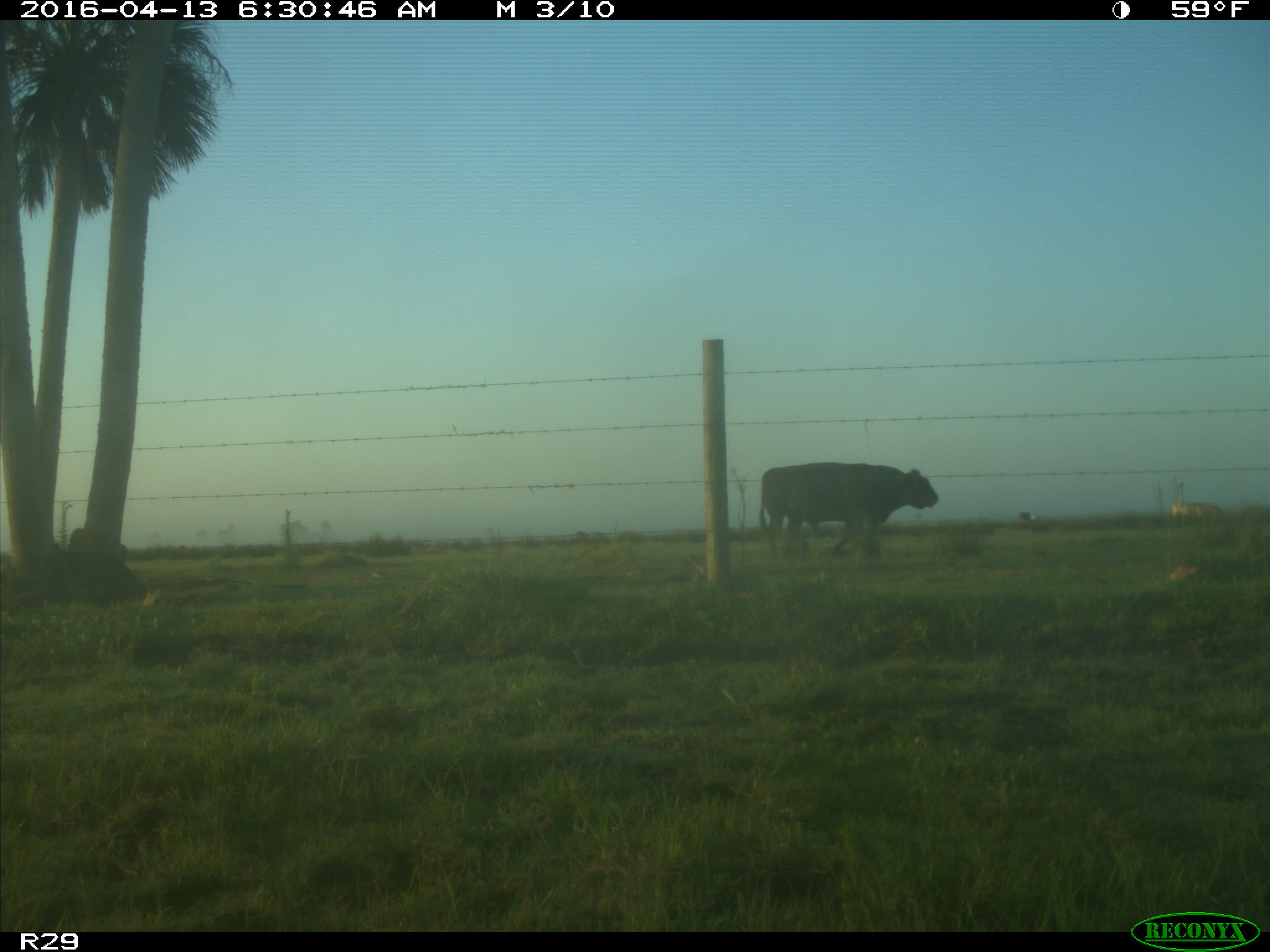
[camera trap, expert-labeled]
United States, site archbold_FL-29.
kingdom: Animalia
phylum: Chordata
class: Mammalia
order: Artiodactyla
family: Bovidae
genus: Bos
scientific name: Bos taurus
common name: domestic cow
Bos taurus (domestic cow).